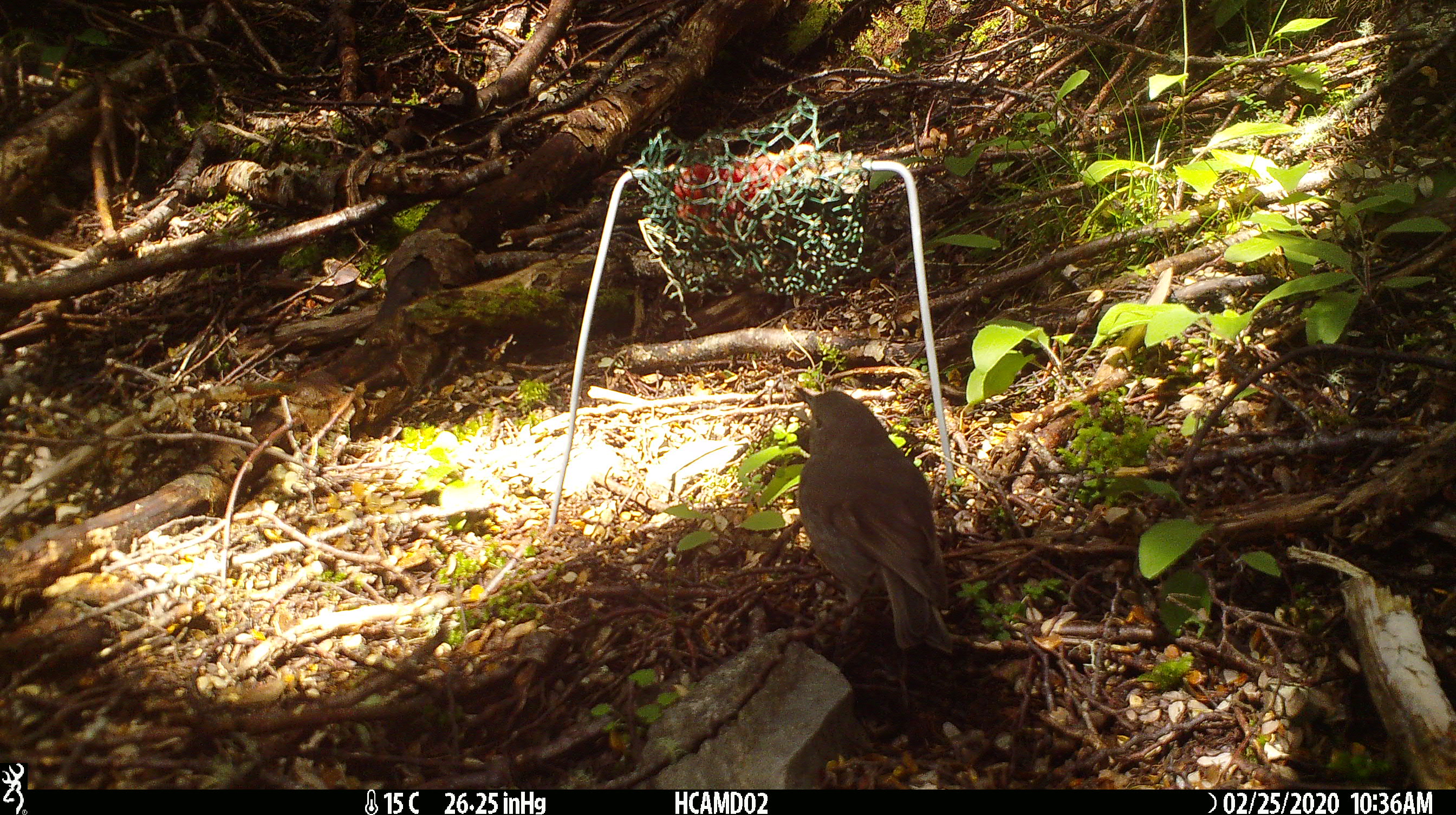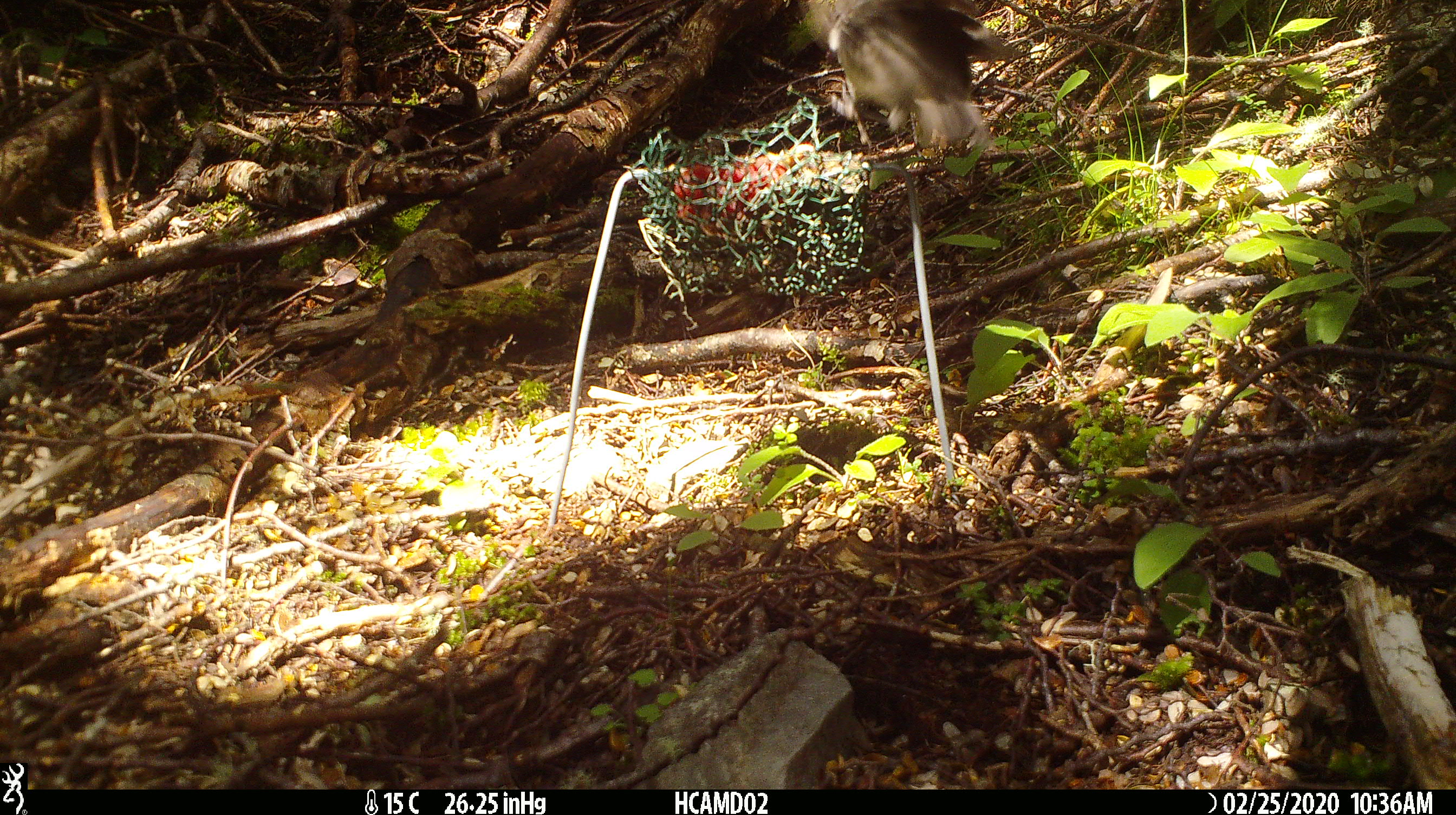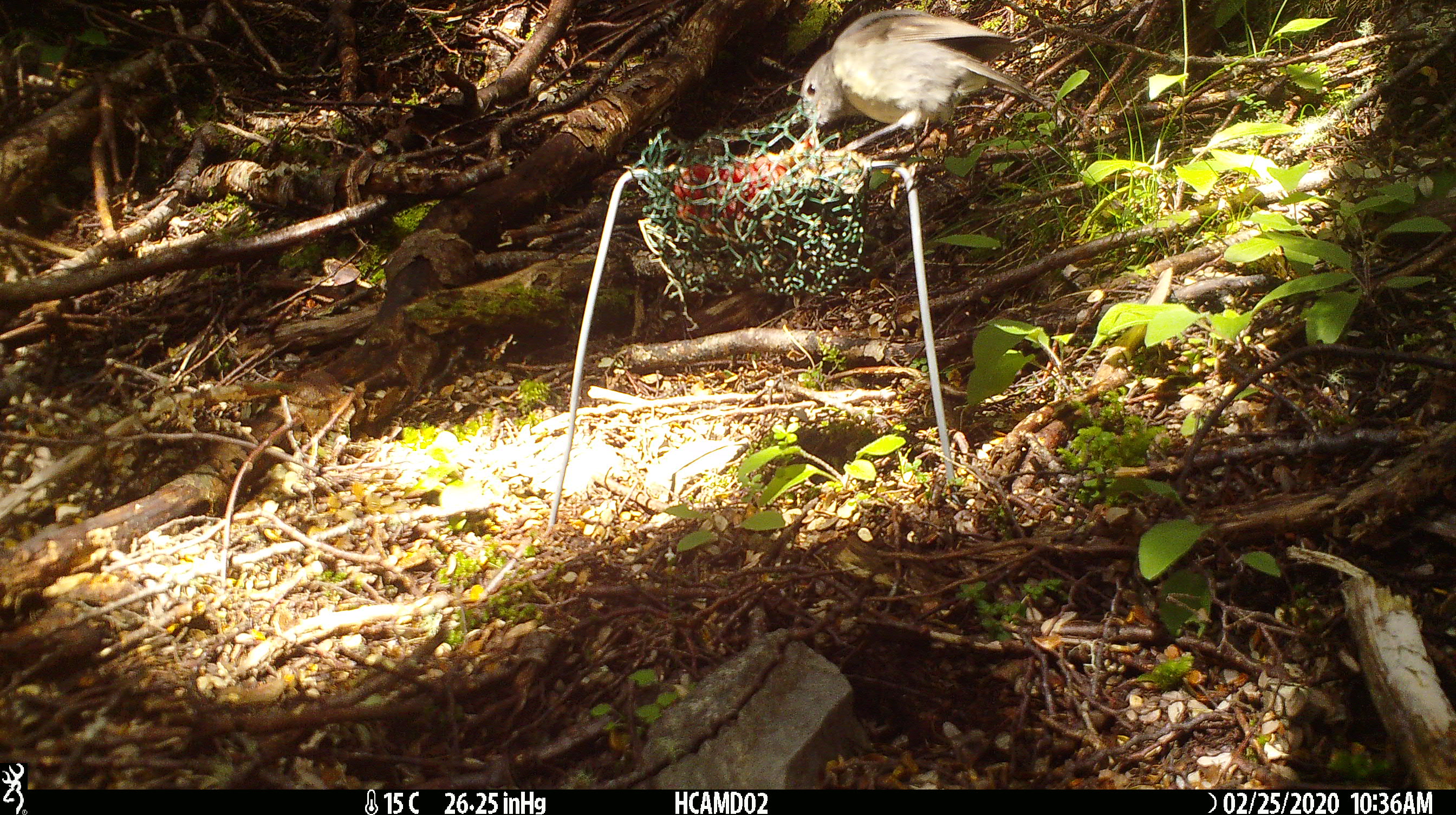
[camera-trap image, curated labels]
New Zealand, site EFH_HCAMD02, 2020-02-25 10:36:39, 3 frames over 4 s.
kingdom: Animalia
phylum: Chordata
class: Aves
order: Passeriformes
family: Petroicidae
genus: Petroica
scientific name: Petroica australis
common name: new zealand robin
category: robin